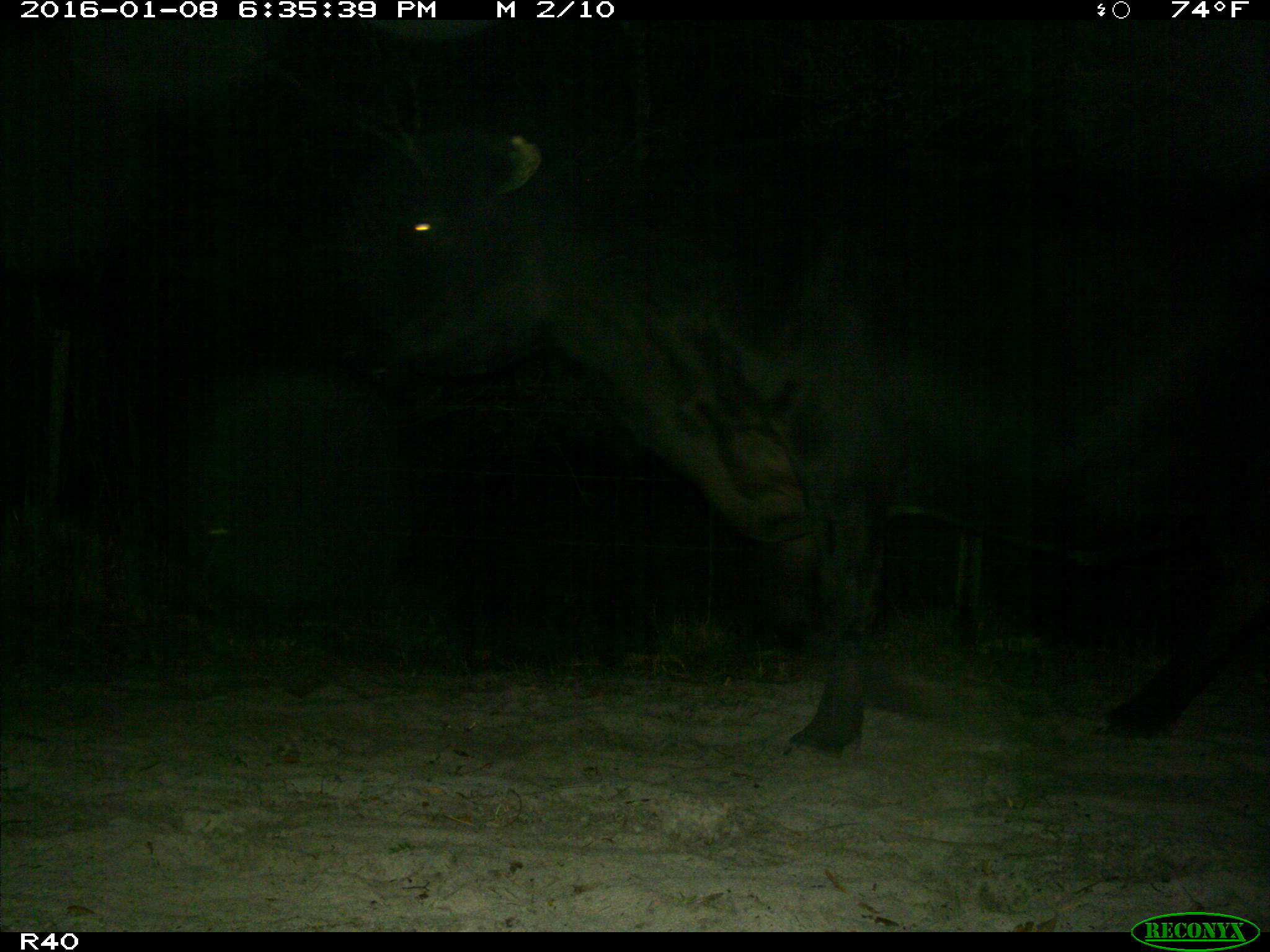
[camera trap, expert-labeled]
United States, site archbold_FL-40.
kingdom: Animalia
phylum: Chordata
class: Mammalia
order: Artiodactyla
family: Bovidae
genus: Bos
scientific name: Bos taurus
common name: domestic cow